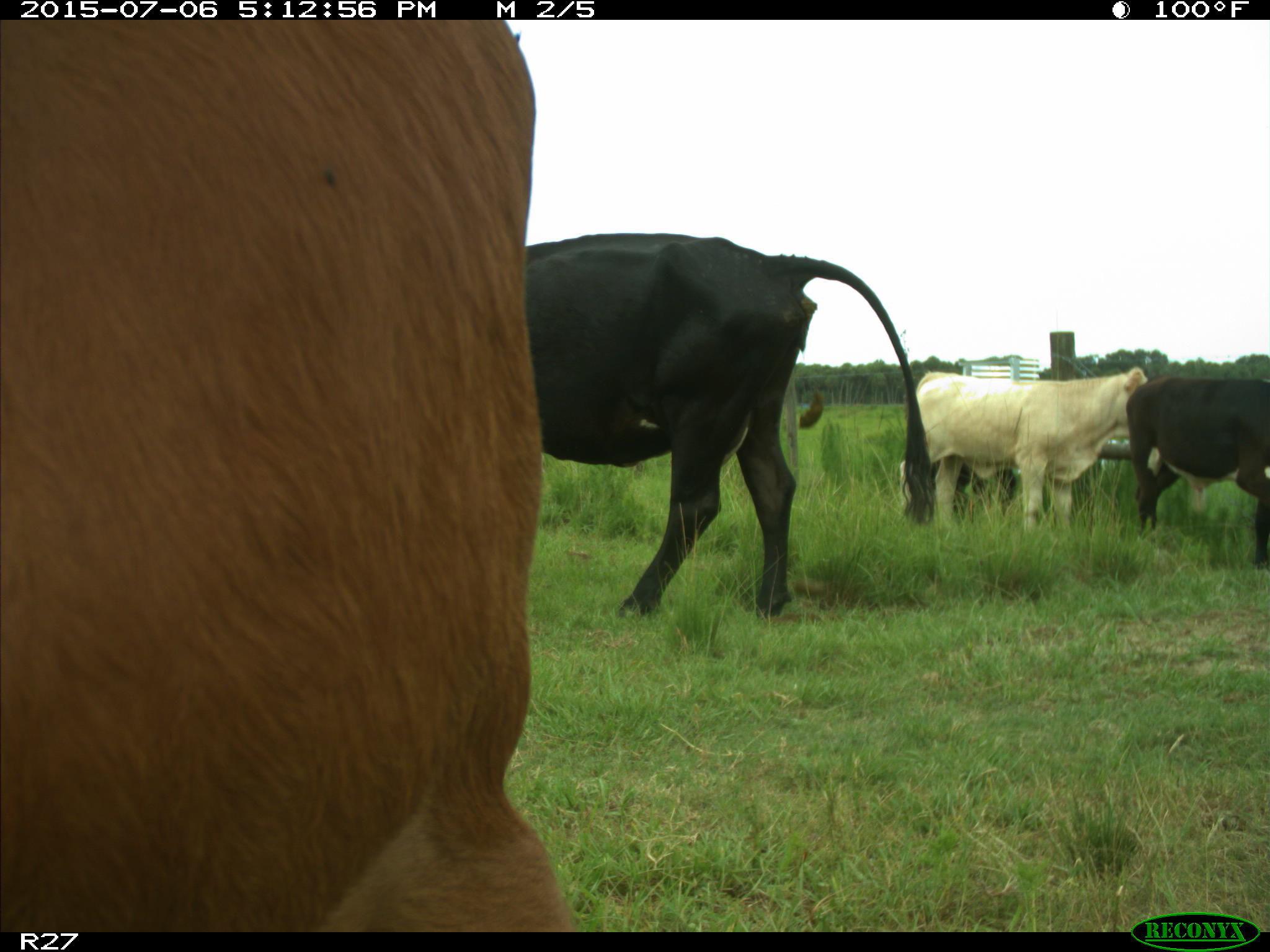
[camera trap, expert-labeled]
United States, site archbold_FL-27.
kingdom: Animalia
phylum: Chordata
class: Mammalia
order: Artiodactyla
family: Bovidae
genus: Bos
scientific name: Bos taurus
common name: domestic cow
Bos taurus (domestic cow).